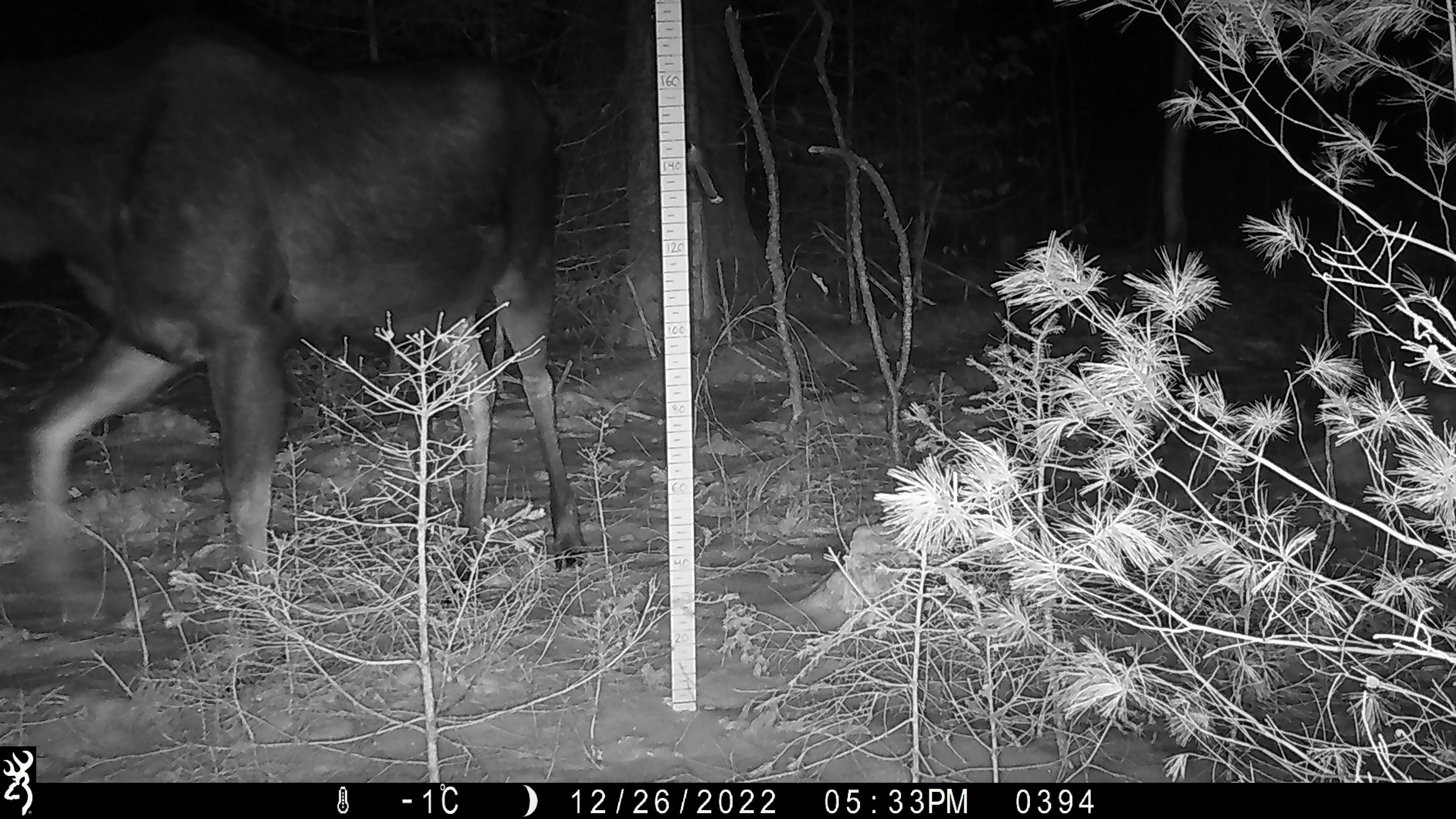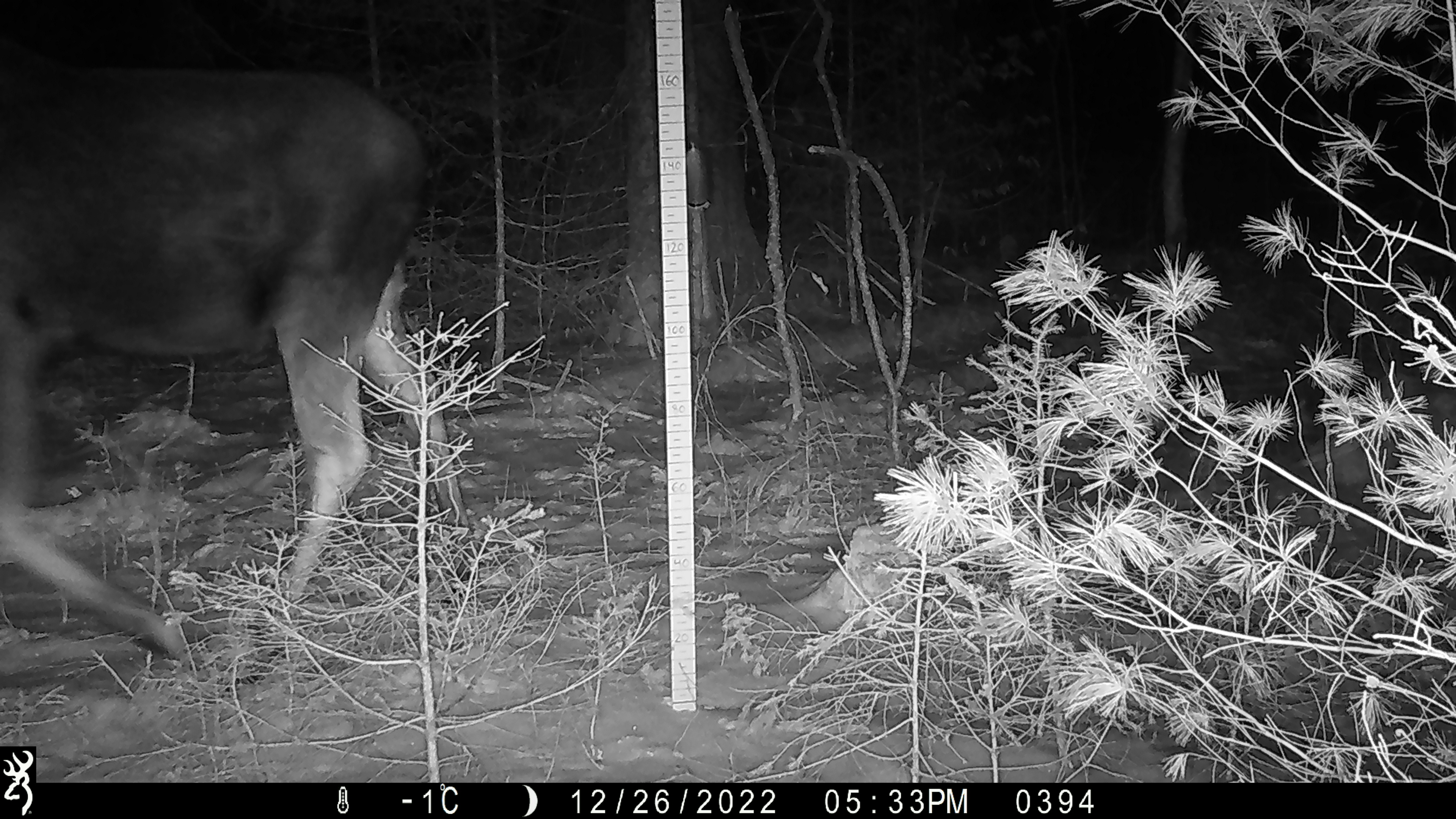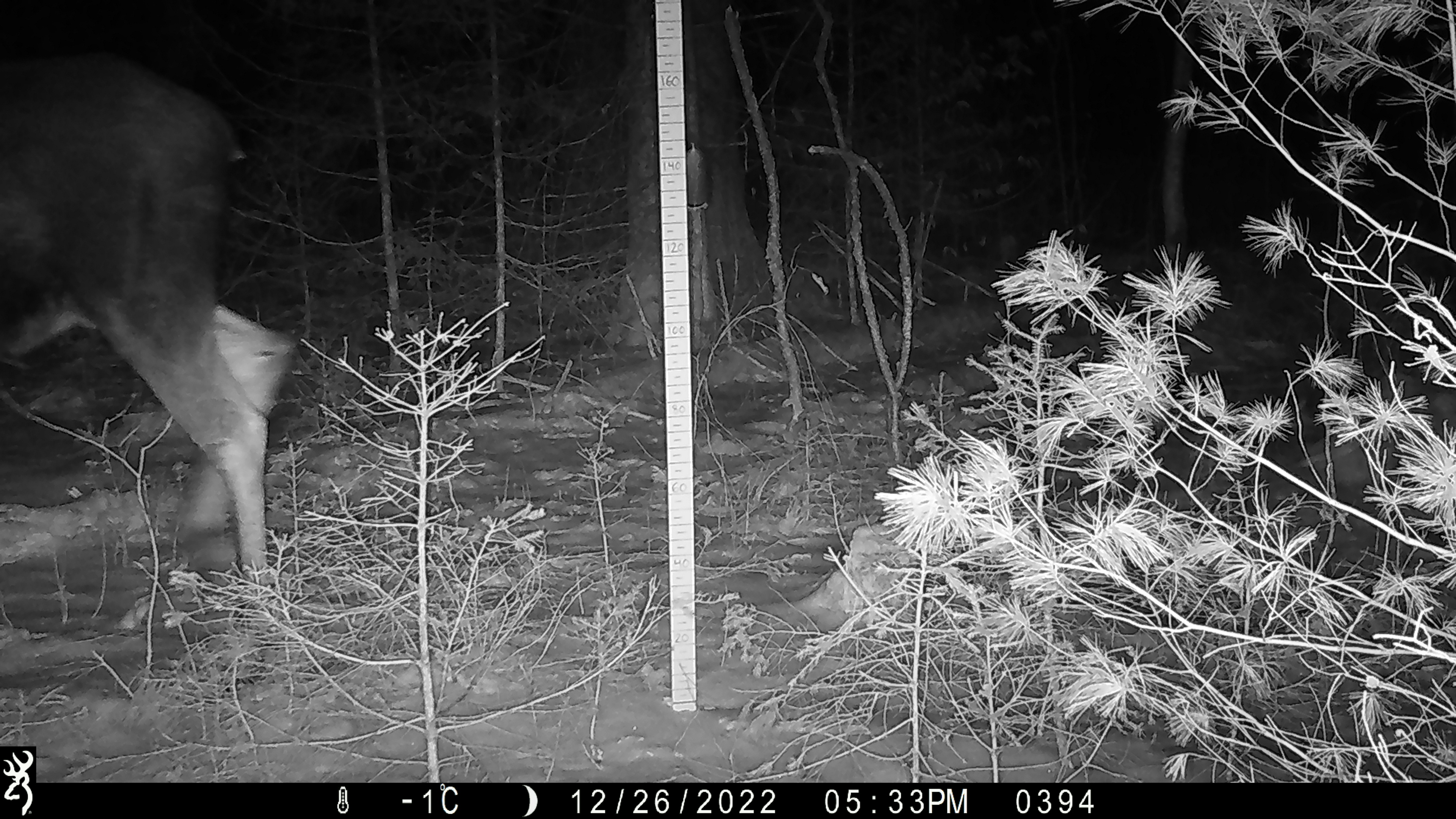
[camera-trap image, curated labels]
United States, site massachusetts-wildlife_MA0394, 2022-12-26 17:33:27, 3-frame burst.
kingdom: Animalia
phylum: Chordata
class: Mammalia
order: Artiodactyla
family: Cervidae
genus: Alces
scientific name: Alces alces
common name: moose